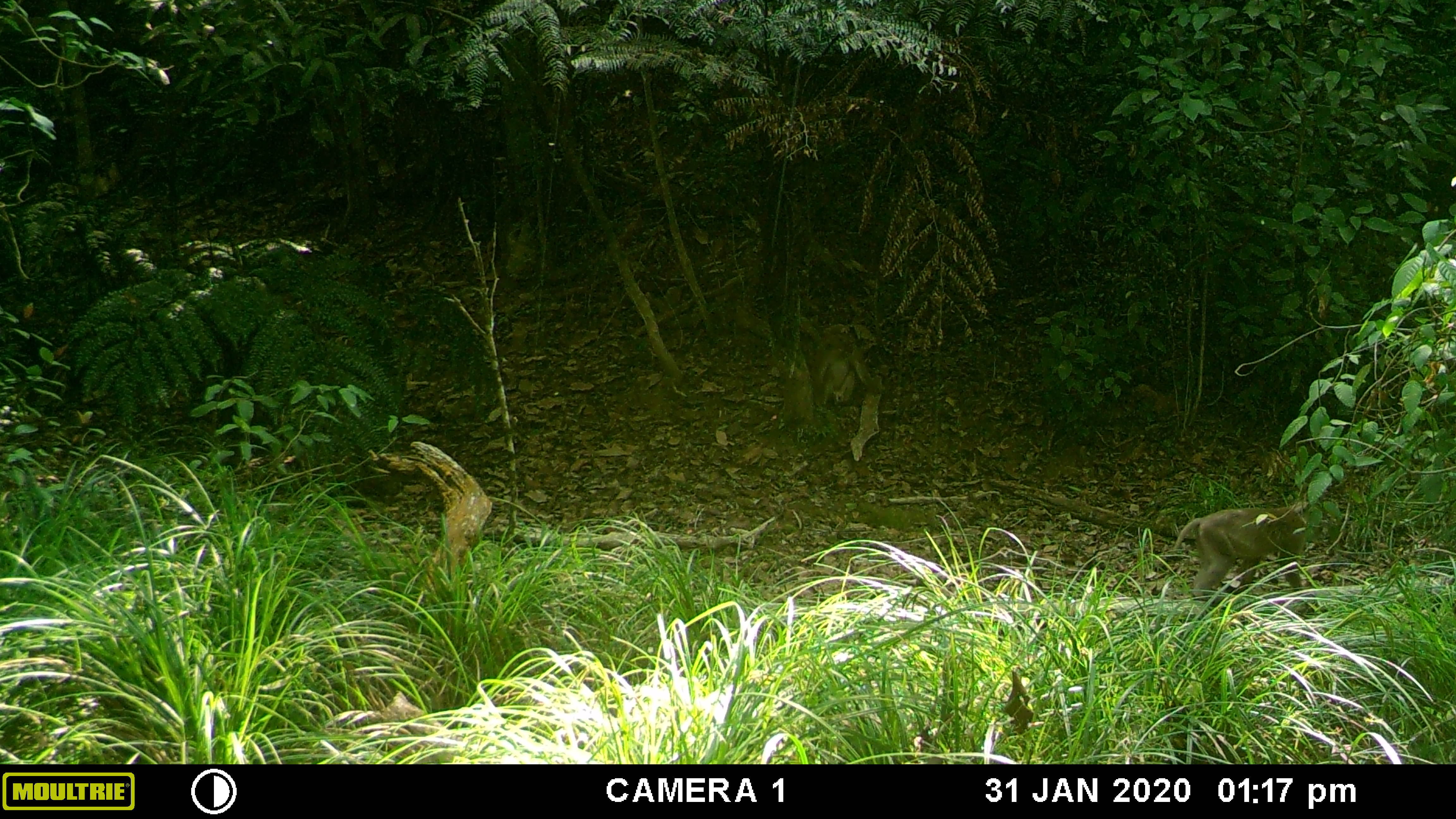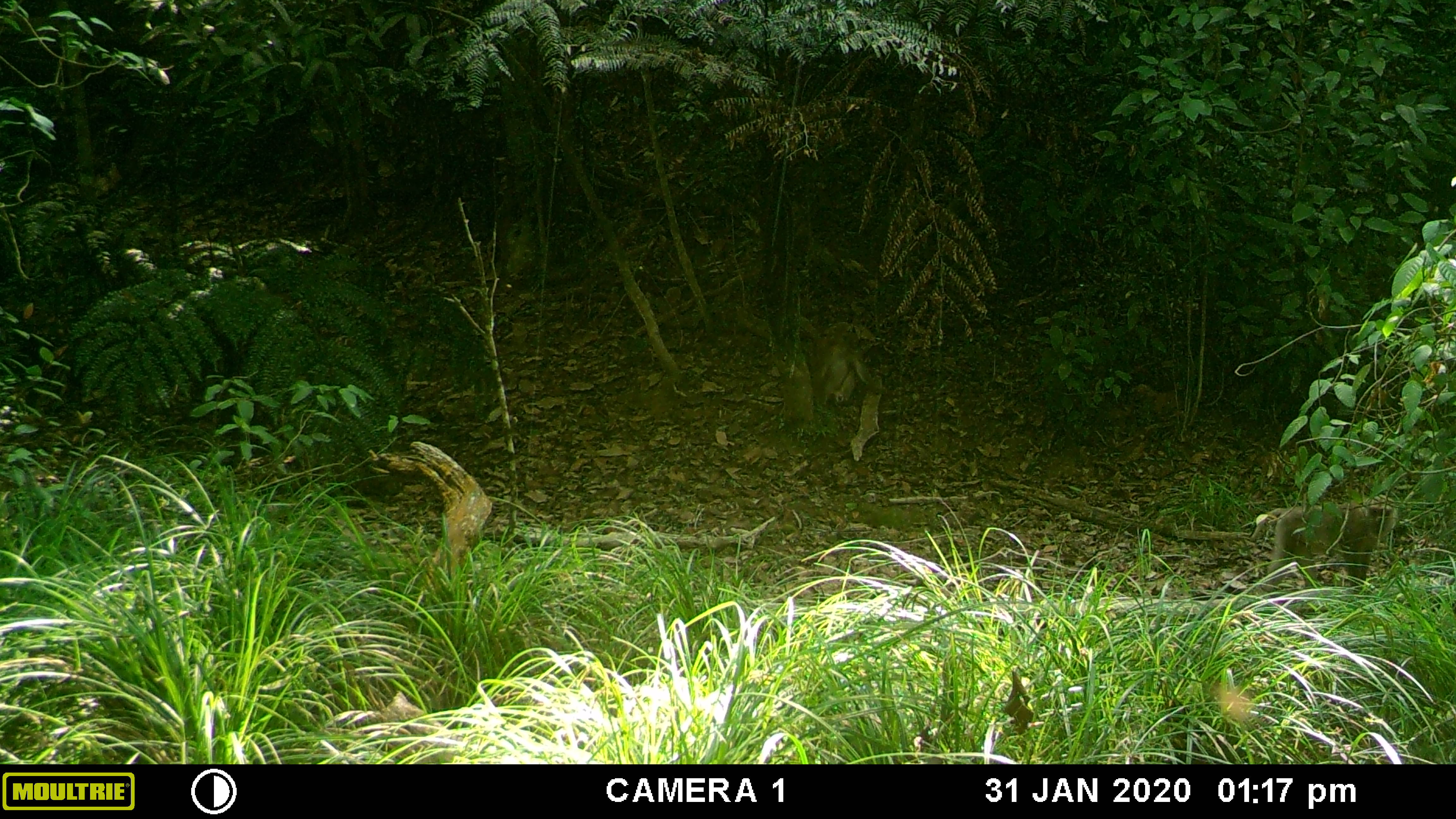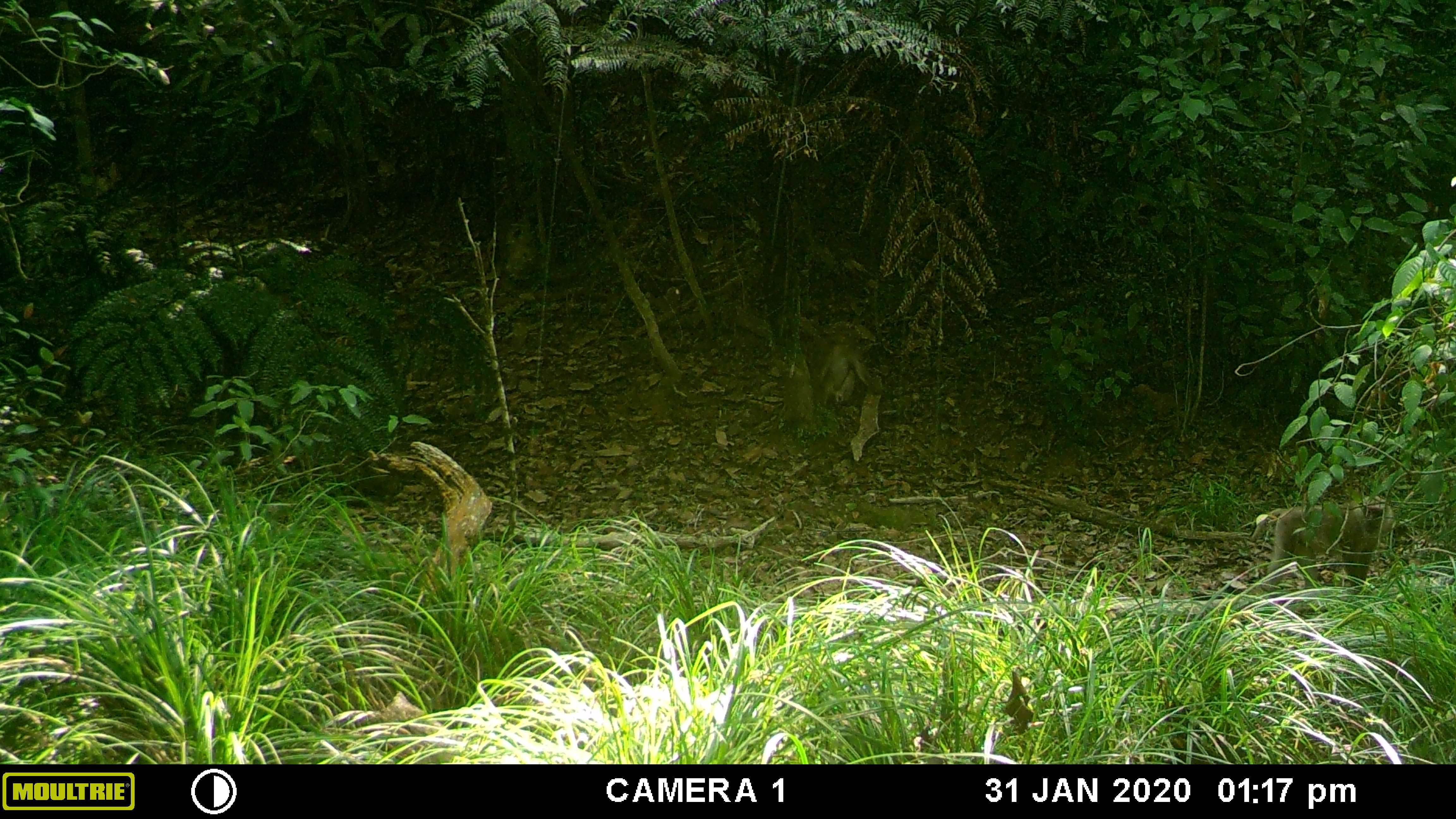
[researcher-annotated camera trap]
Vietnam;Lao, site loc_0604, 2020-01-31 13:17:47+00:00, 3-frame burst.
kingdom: Animalia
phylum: Chordata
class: Mammalia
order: Primates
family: Cercopithecidae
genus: Macaca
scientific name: Macaca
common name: macaques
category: assam or rhesus macaque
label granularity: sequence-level